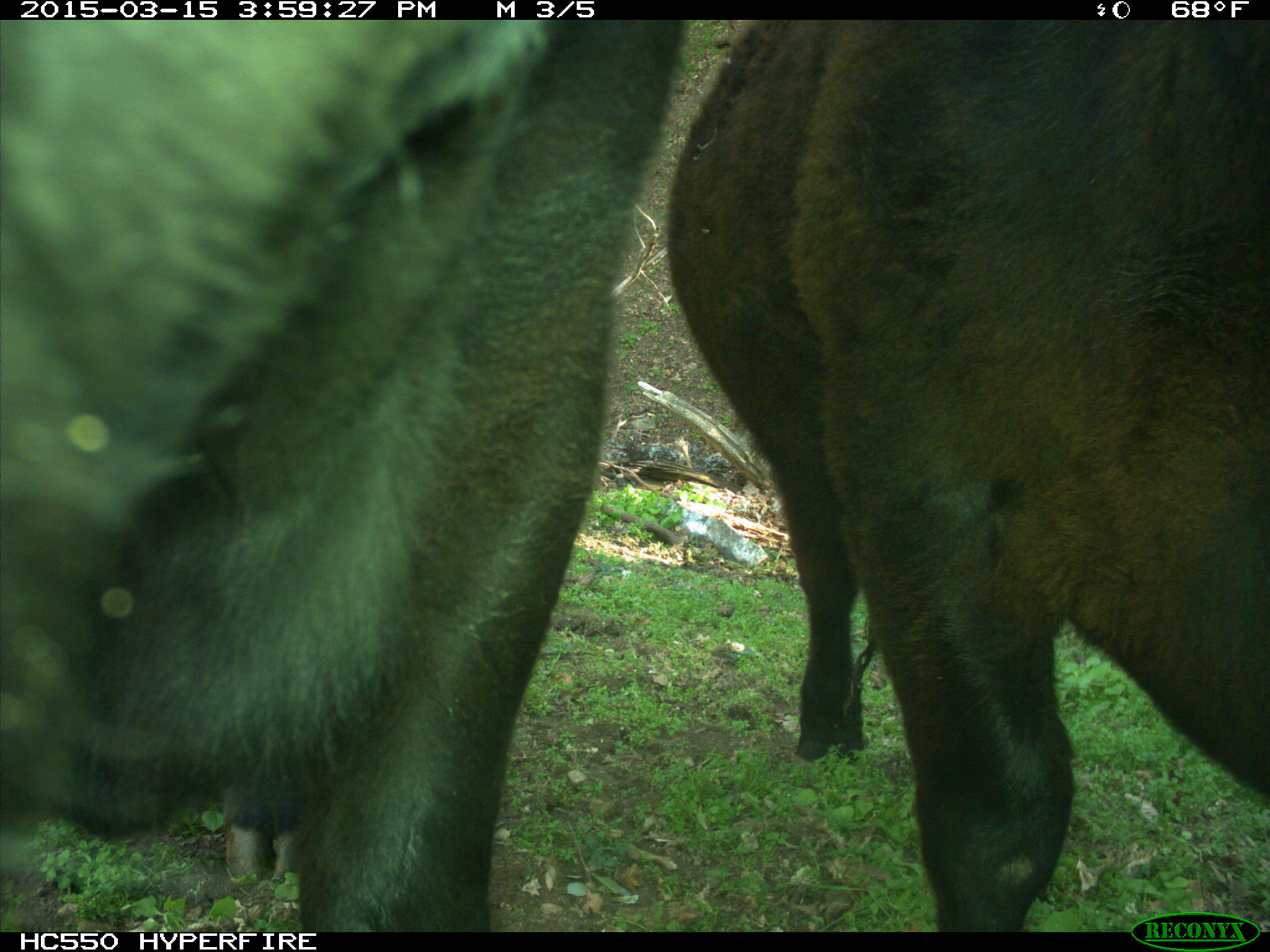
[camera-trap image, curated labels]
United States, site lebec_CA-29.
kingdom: Animalia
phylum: Chordata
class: Mammalia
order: Artiodactyla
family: Bovidae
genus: Bos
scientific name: Bos taurus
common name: domestic cow